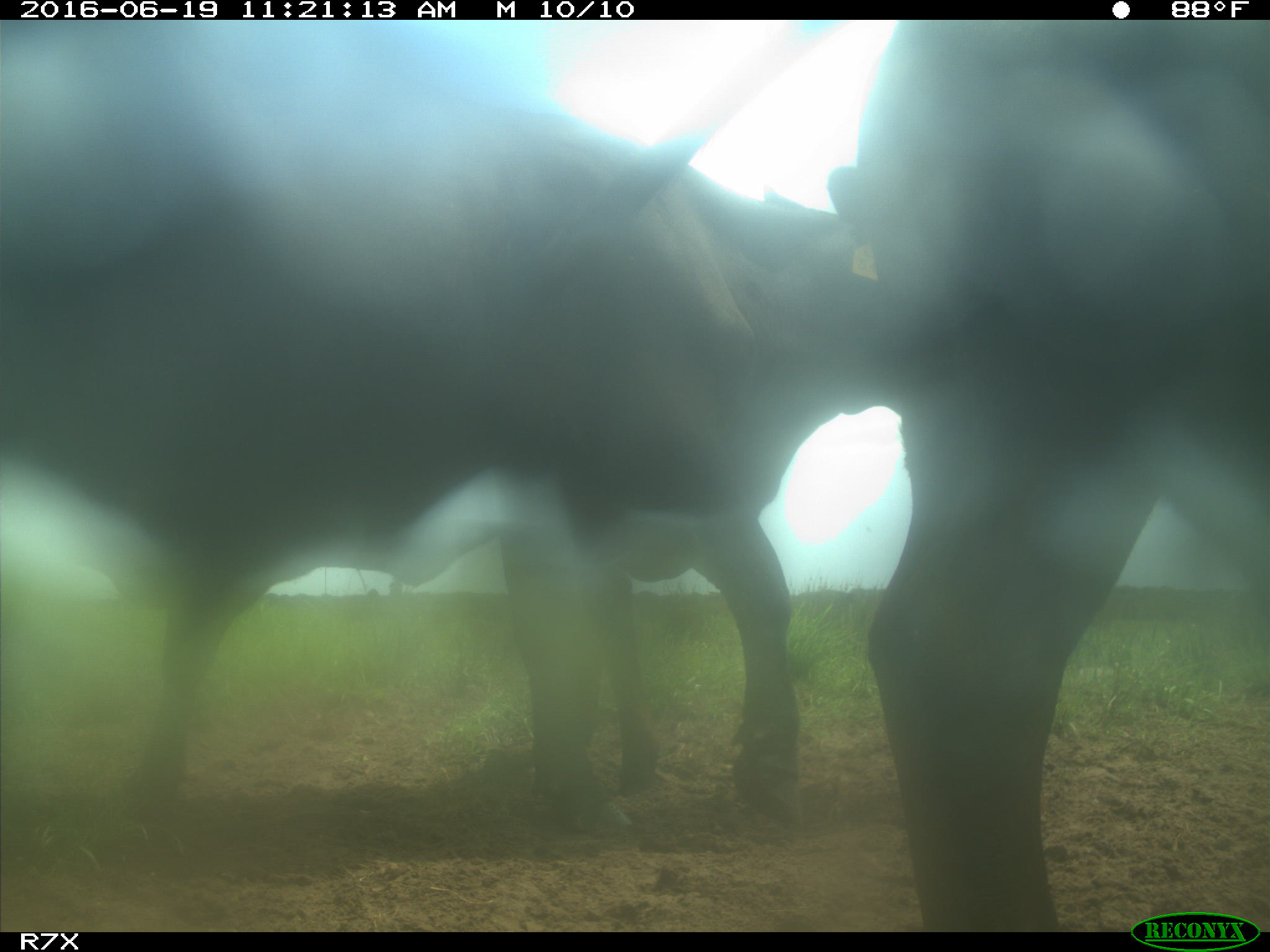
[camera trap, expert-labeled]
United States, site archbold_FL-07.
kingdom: Animalia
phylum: Chordata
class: Mammalia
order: Artiodactyla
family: Bovidae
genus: Bos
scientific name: Bos taurus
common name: domestic cow